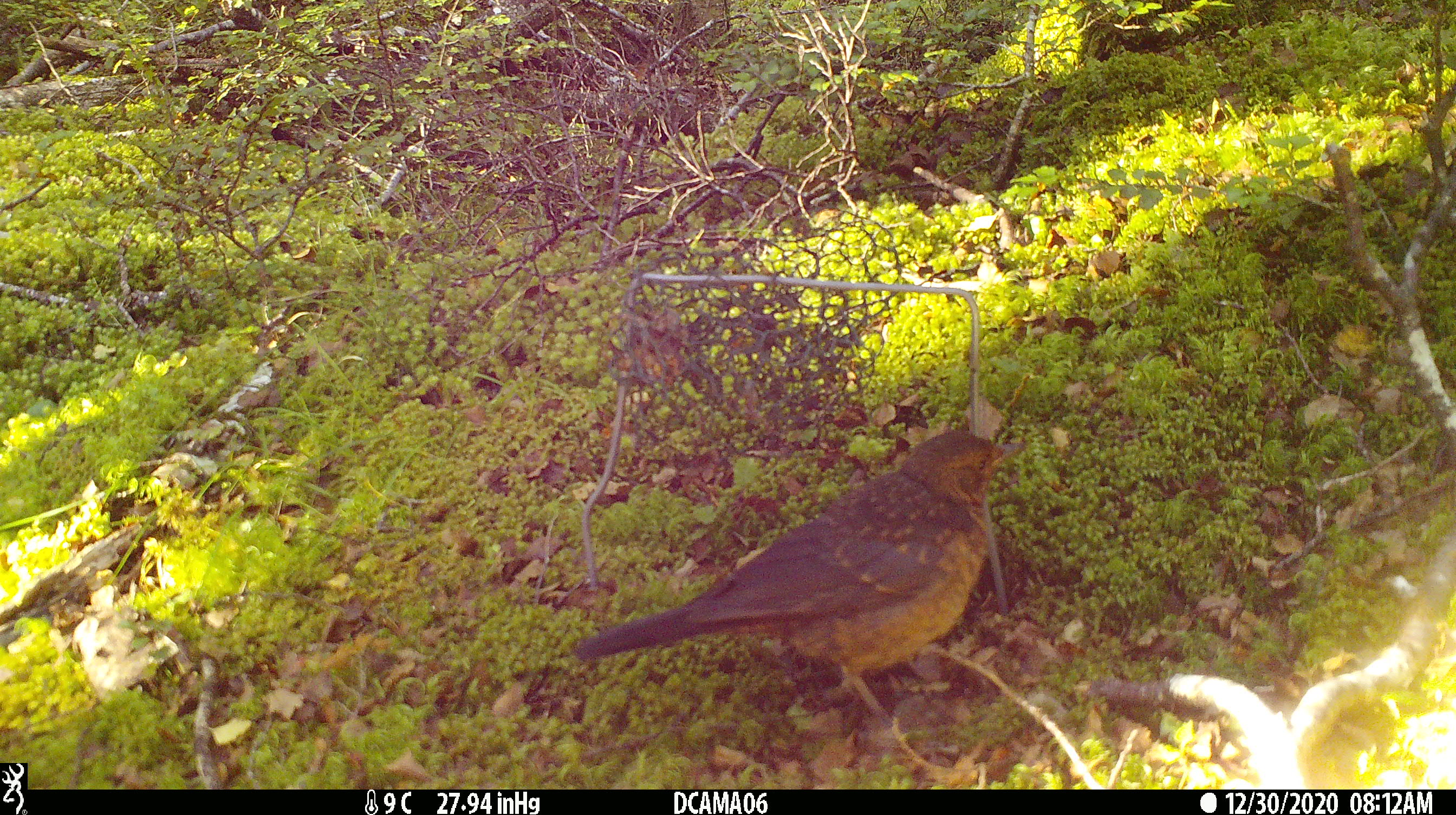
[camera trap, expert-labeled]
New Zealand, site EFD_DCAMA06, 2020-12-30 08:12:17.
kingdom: Animalia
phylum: Chordata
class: Aves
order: Passeriformes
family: Turdidae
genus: Turdus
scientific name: Turdus merula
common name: eurasian blackbird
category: blackbird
Blackbird (eurasian blackbird) (Turdus merula).